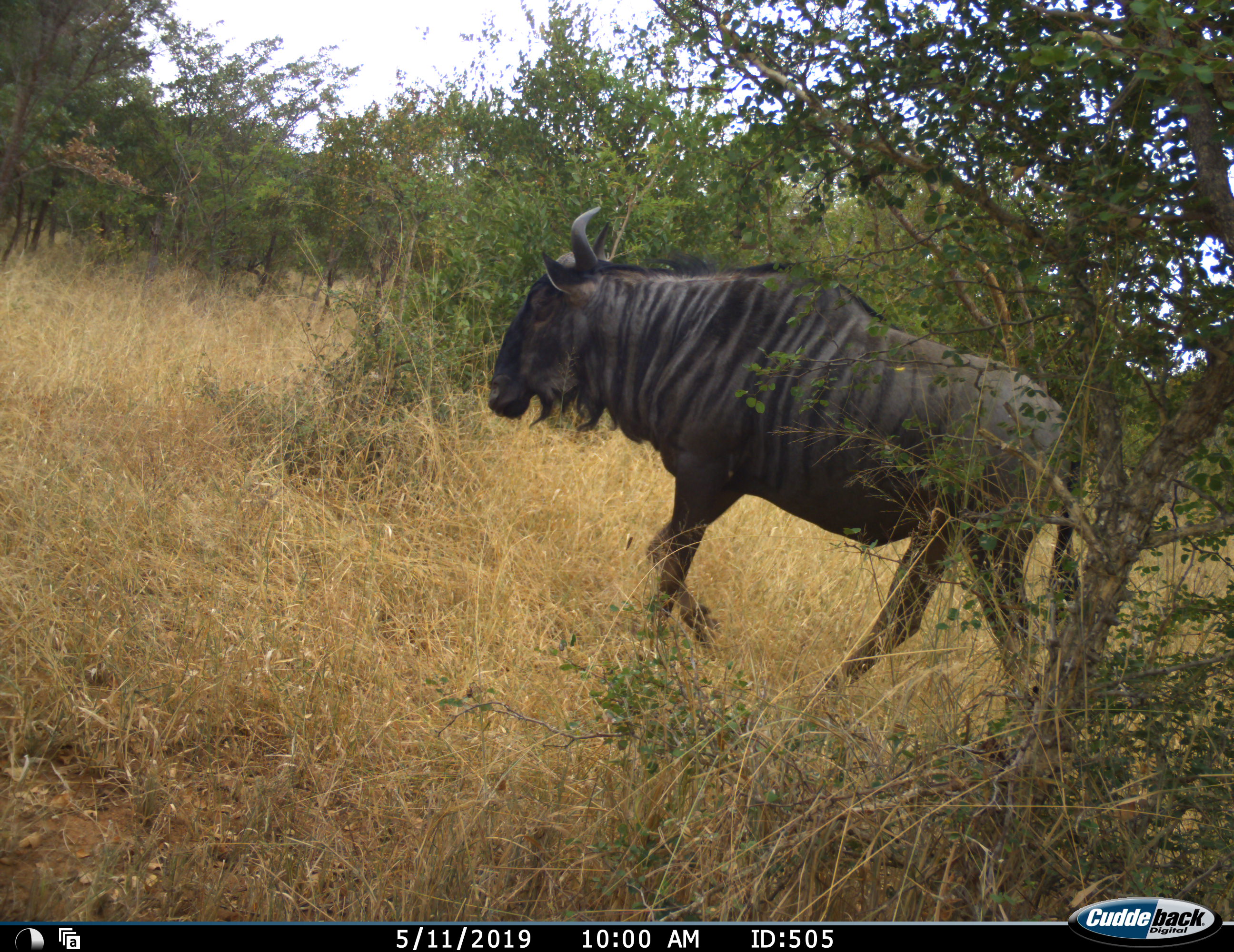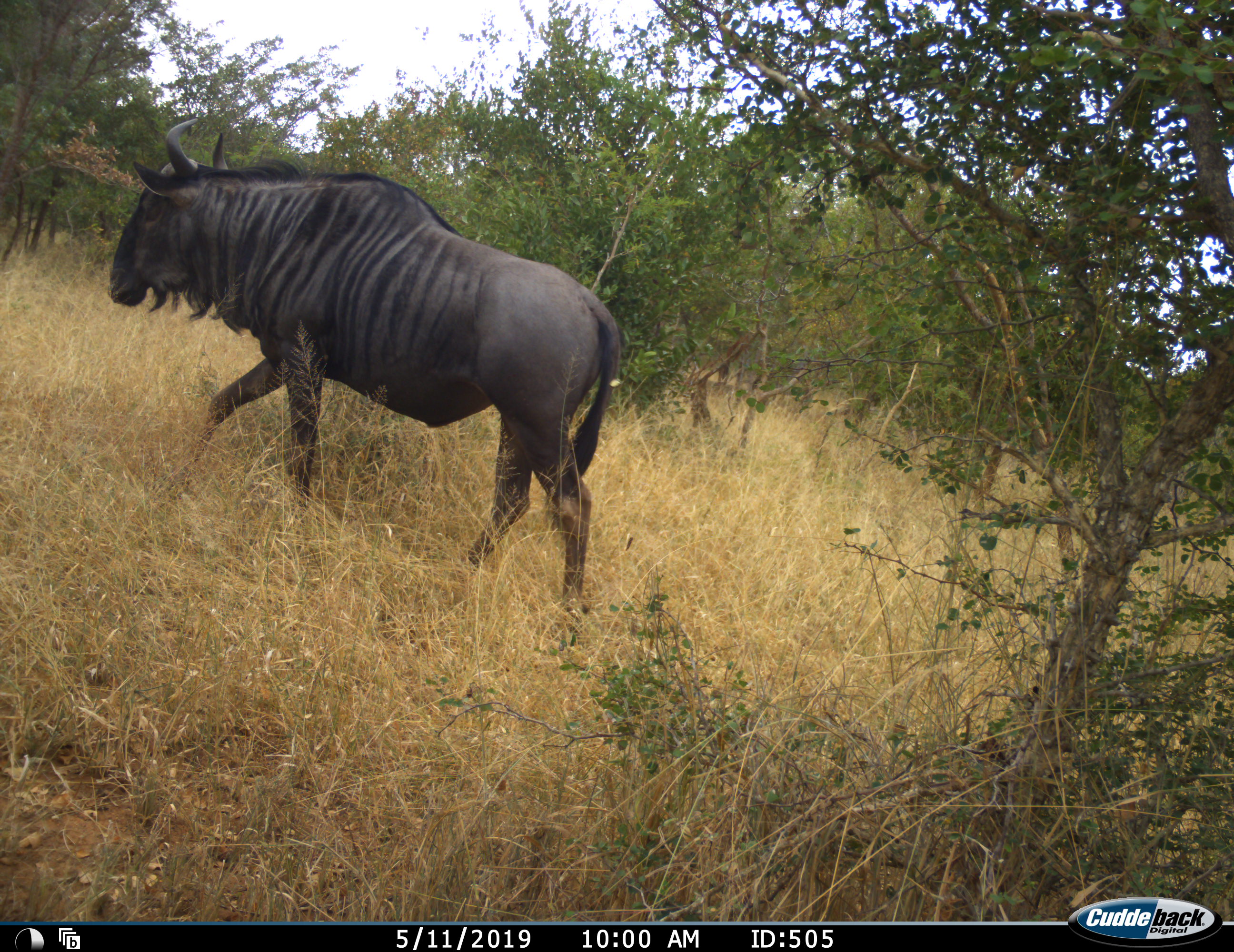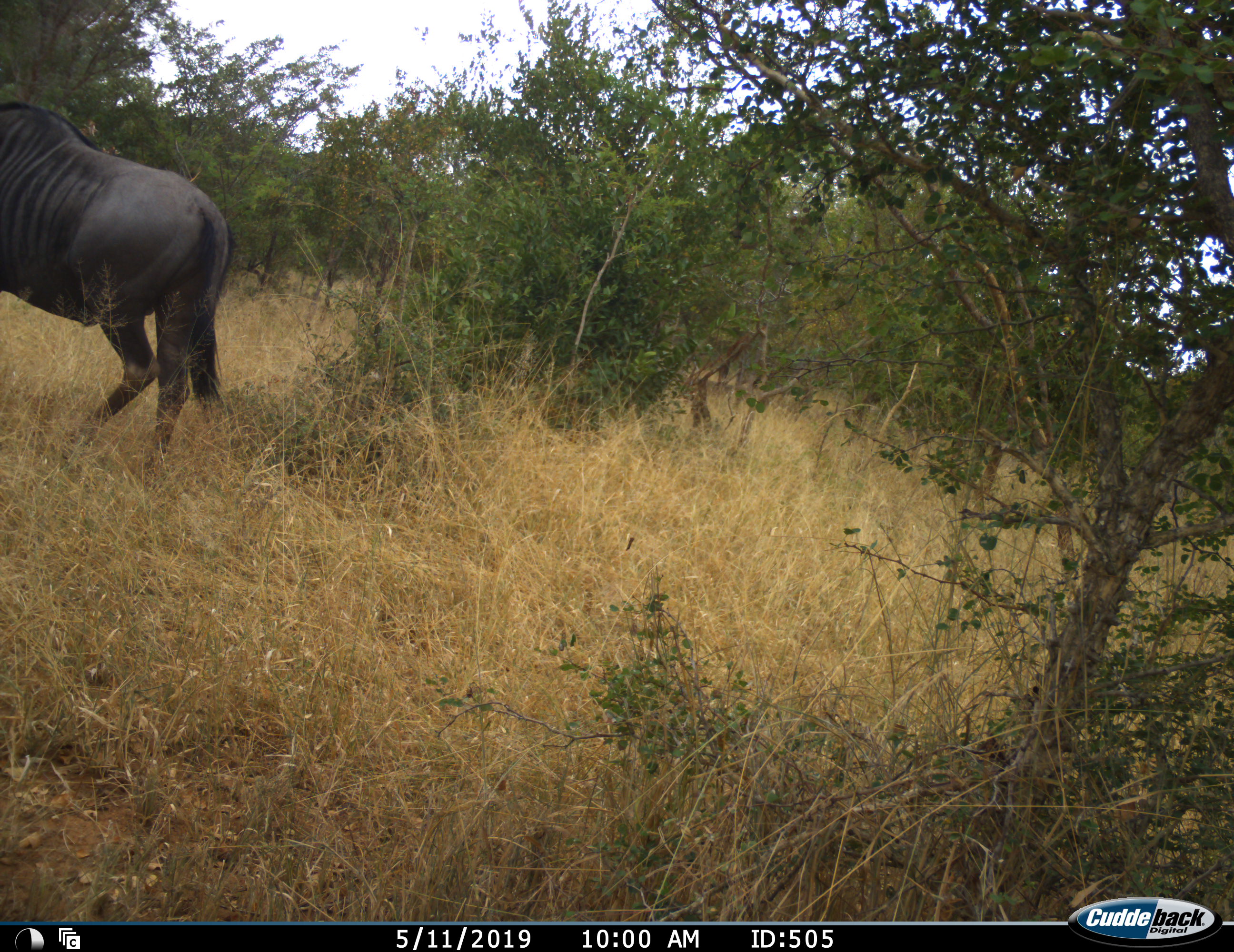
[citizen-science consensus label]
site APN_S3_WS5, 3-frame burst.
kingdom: Animalia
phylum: Chordata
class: Mammalia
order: Artiodactyla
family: Bovidae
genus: Connochaetes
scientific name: Connochaetes taurinus taurinus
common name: blue wildebeest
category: wildebeestblue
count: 1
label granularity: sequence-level